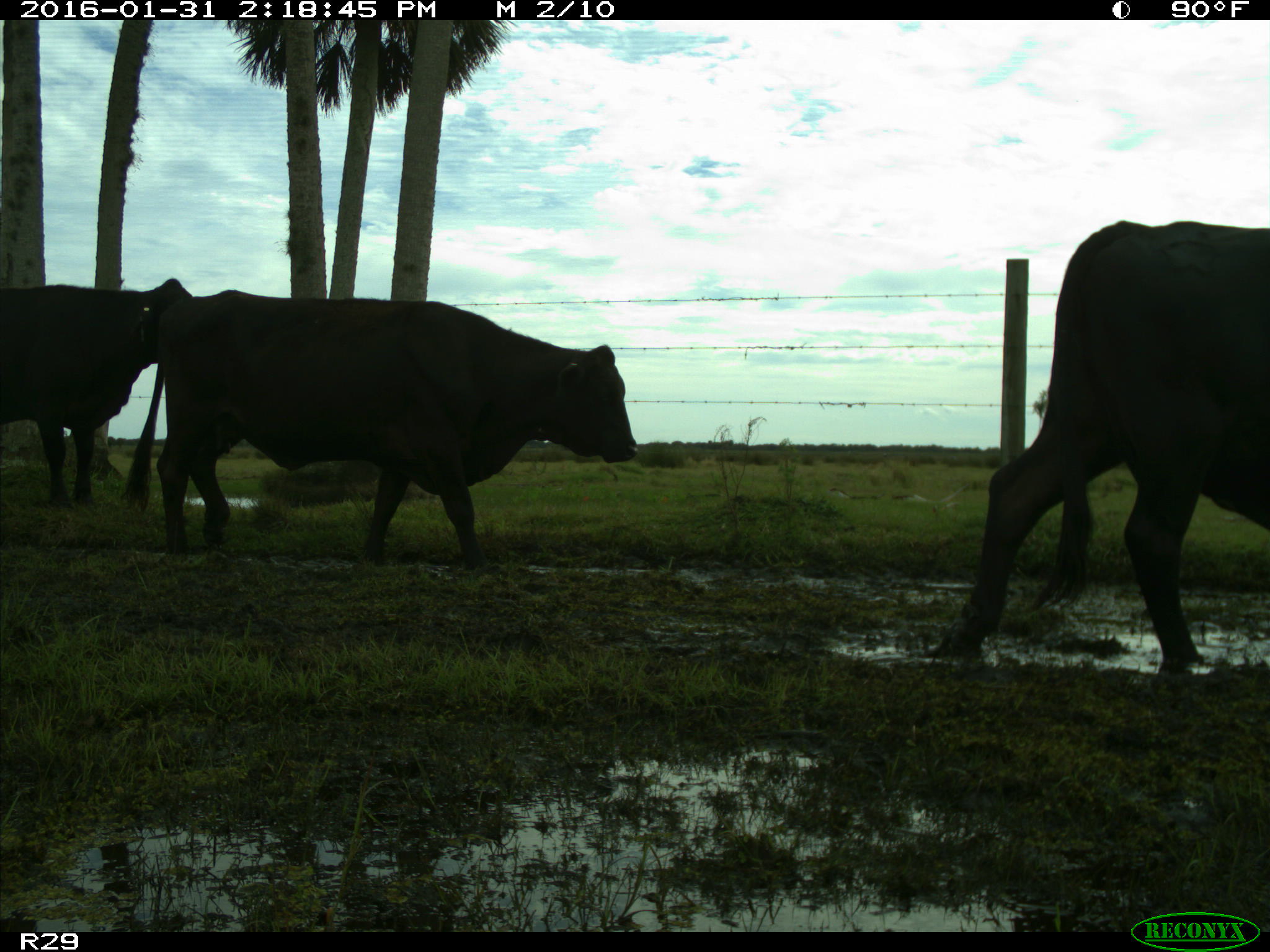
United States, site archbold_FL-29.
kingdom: Animalia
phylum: Chordata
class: Mammalia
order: Artiodactyla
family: Bovidae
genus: Bos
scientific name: Bos taurus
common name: domestic cow